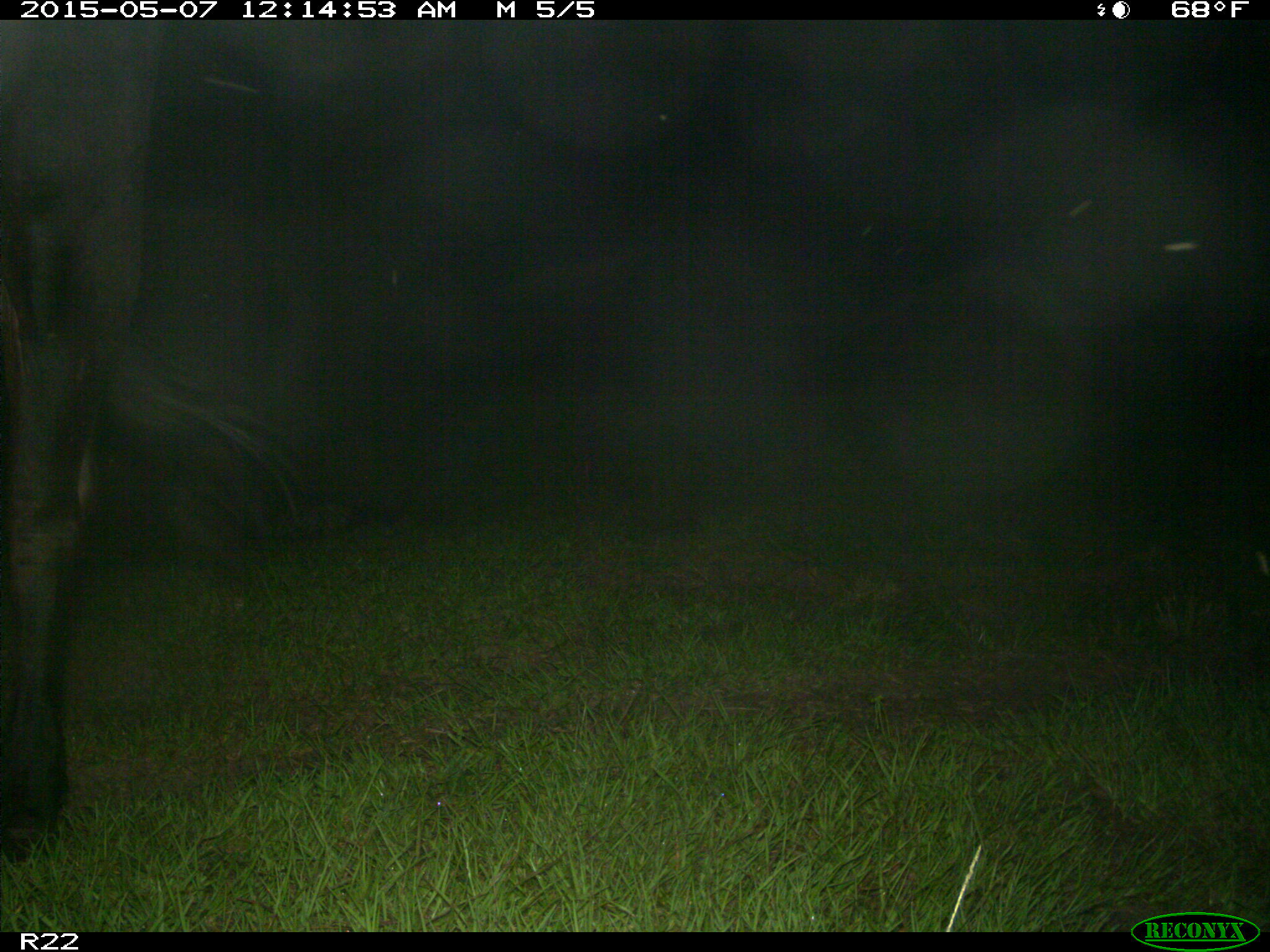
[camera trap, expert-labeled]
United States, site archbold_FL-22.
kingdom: Animalia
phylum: Chordata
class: Mammalia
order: Artiodactyla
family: Bovidae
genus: Bos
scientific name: Bos taurus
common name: domestic cow